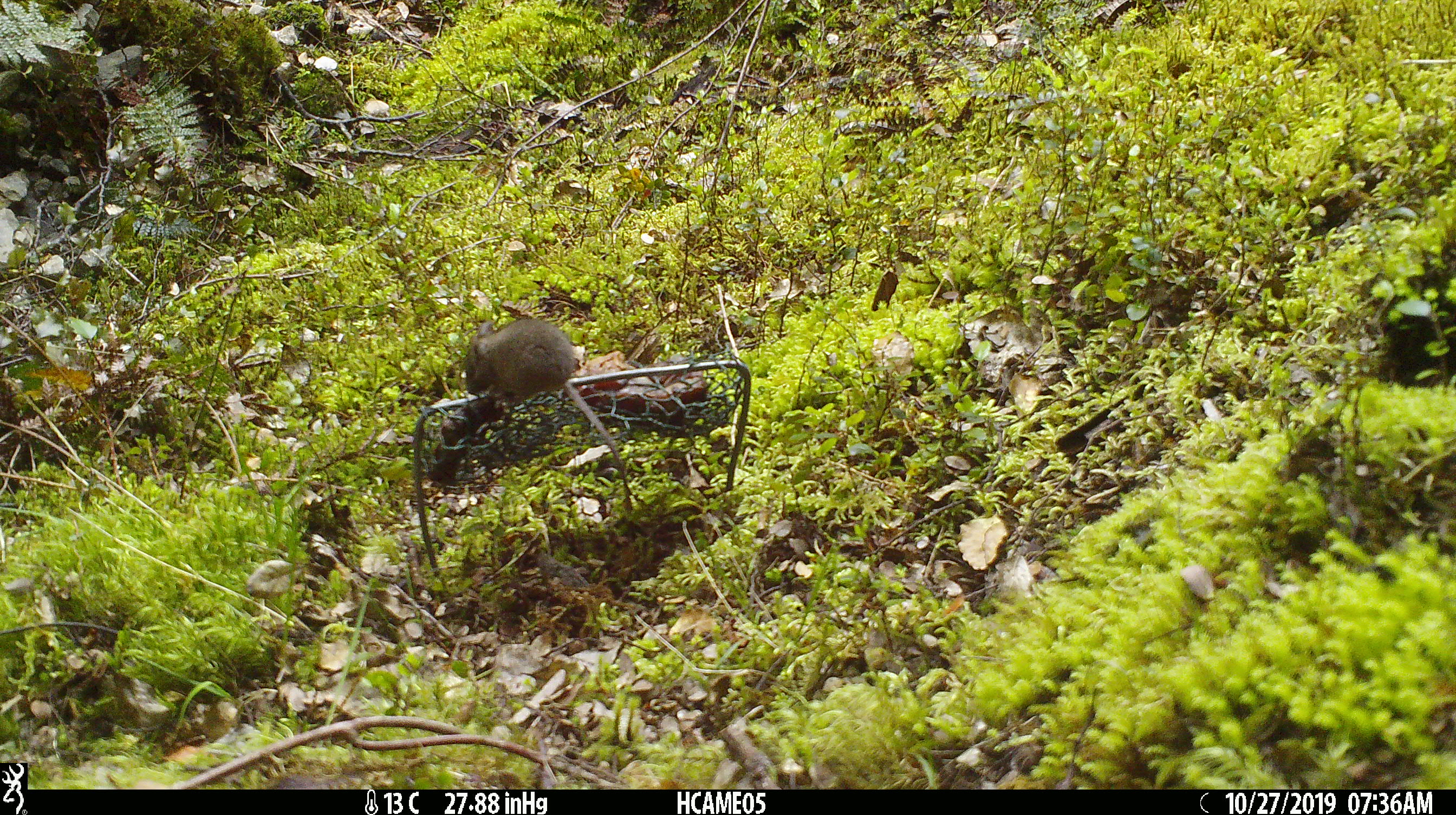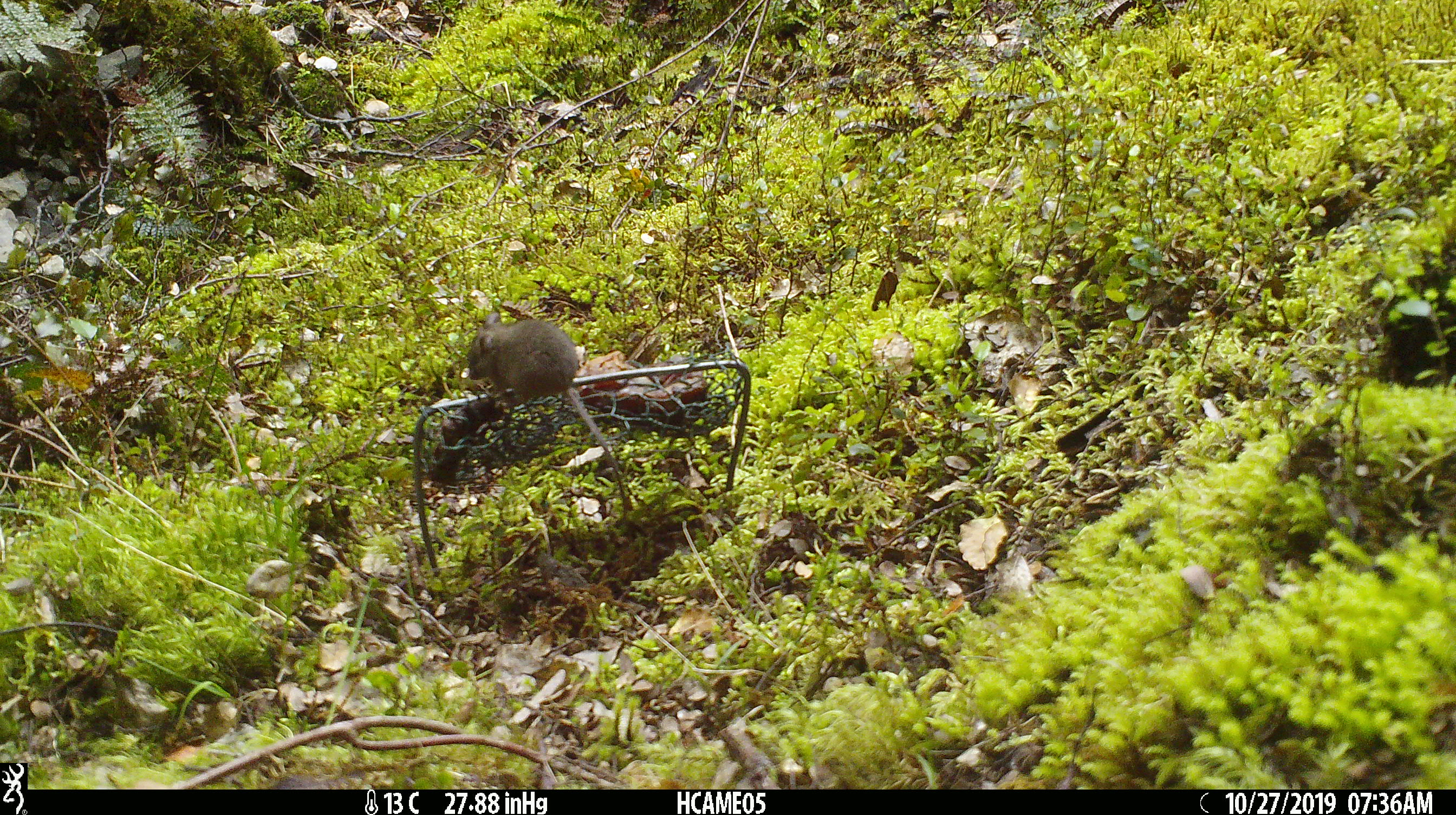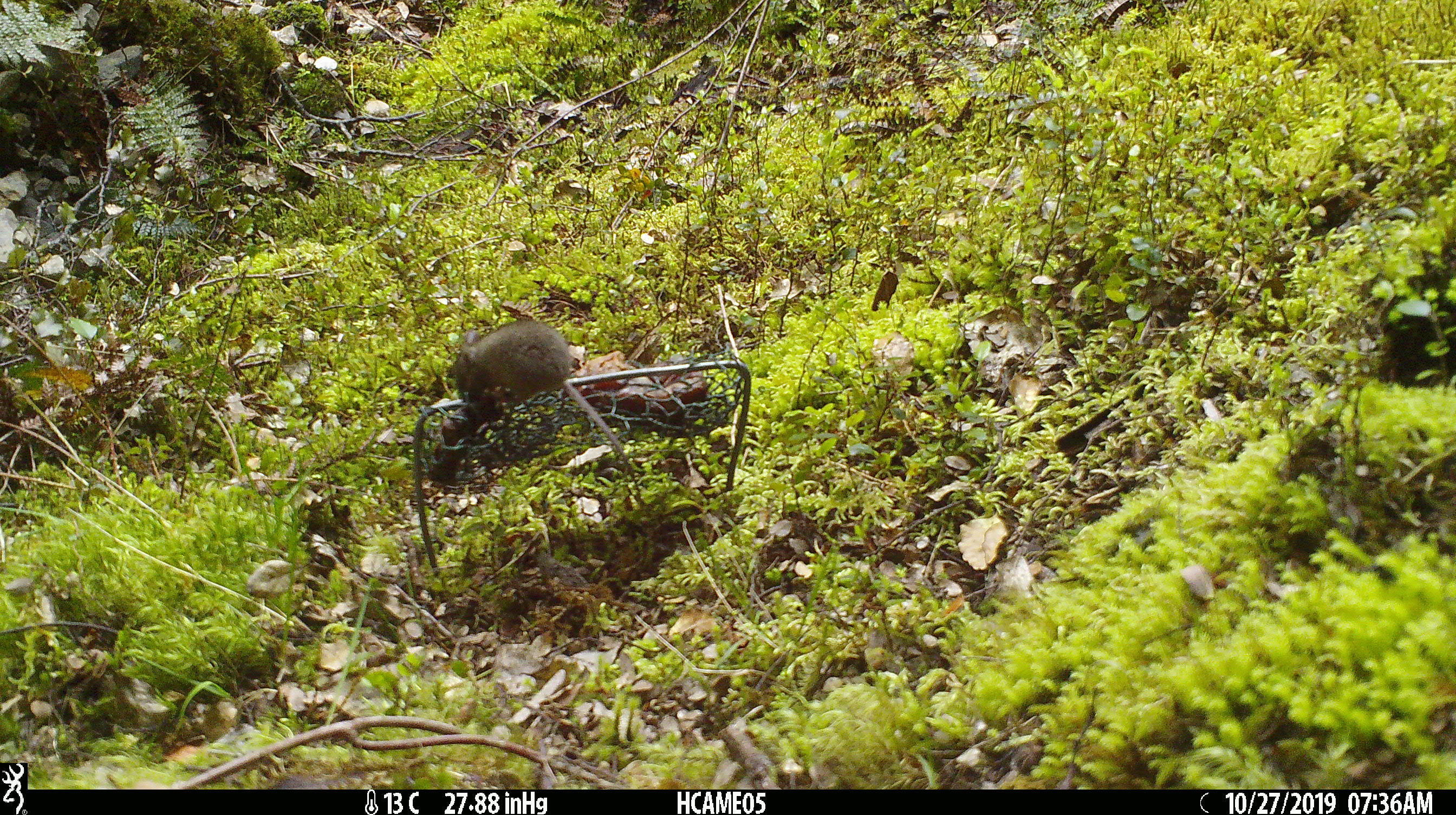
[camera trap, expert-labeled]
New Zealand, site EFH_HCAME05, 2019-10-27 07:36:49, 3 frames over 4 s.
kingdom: Animalia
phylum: Chordata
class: Mammalia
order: Rodentia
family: Muridae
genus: Mus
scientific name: Mus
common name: mouse